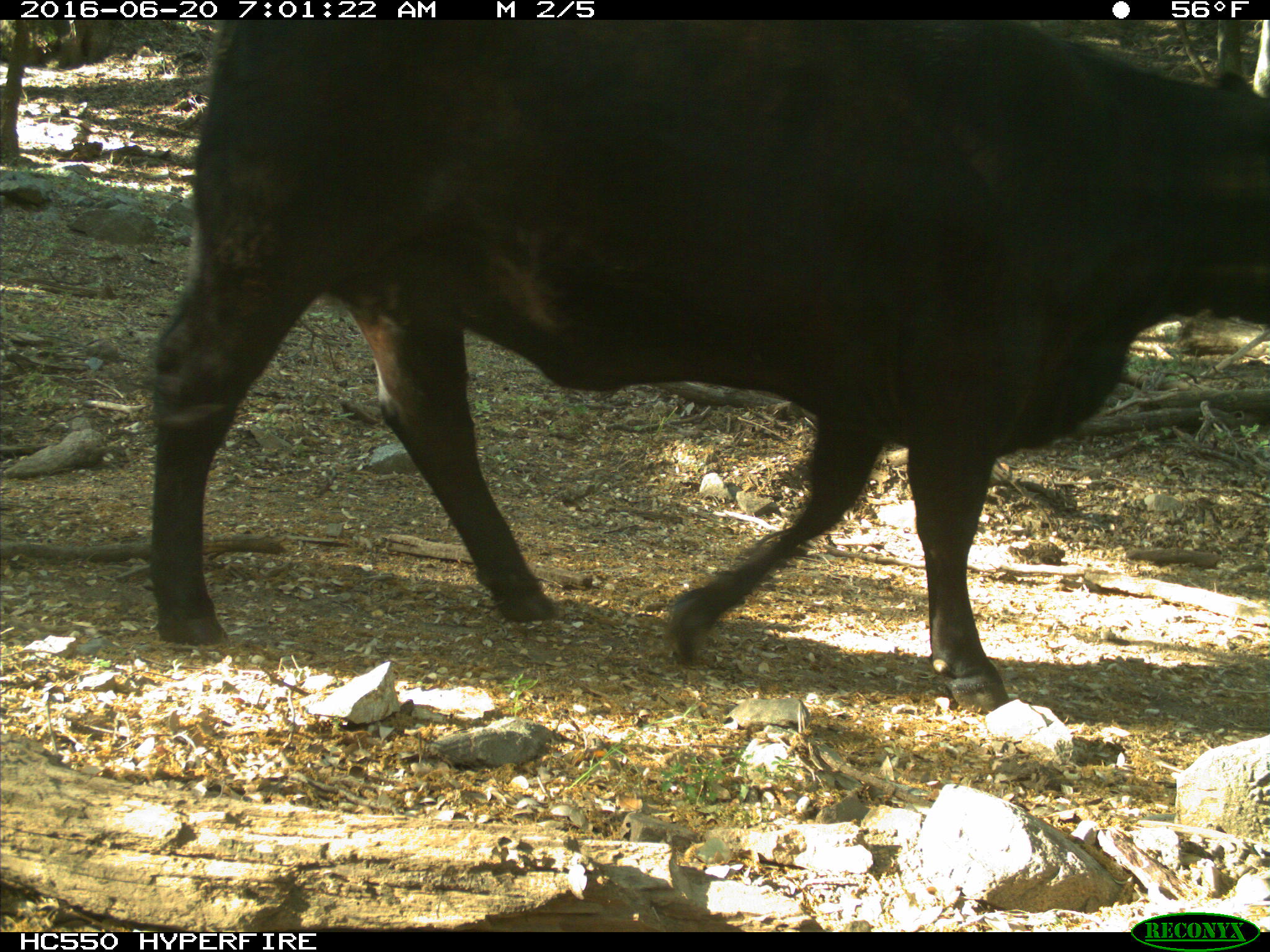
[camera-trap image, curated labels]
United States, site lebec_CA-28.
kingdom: Animalia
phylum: Chordata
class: Mammalia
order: Artiodactyla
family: Bovidae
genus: Bos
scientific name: Bos taurus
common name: domestic cow